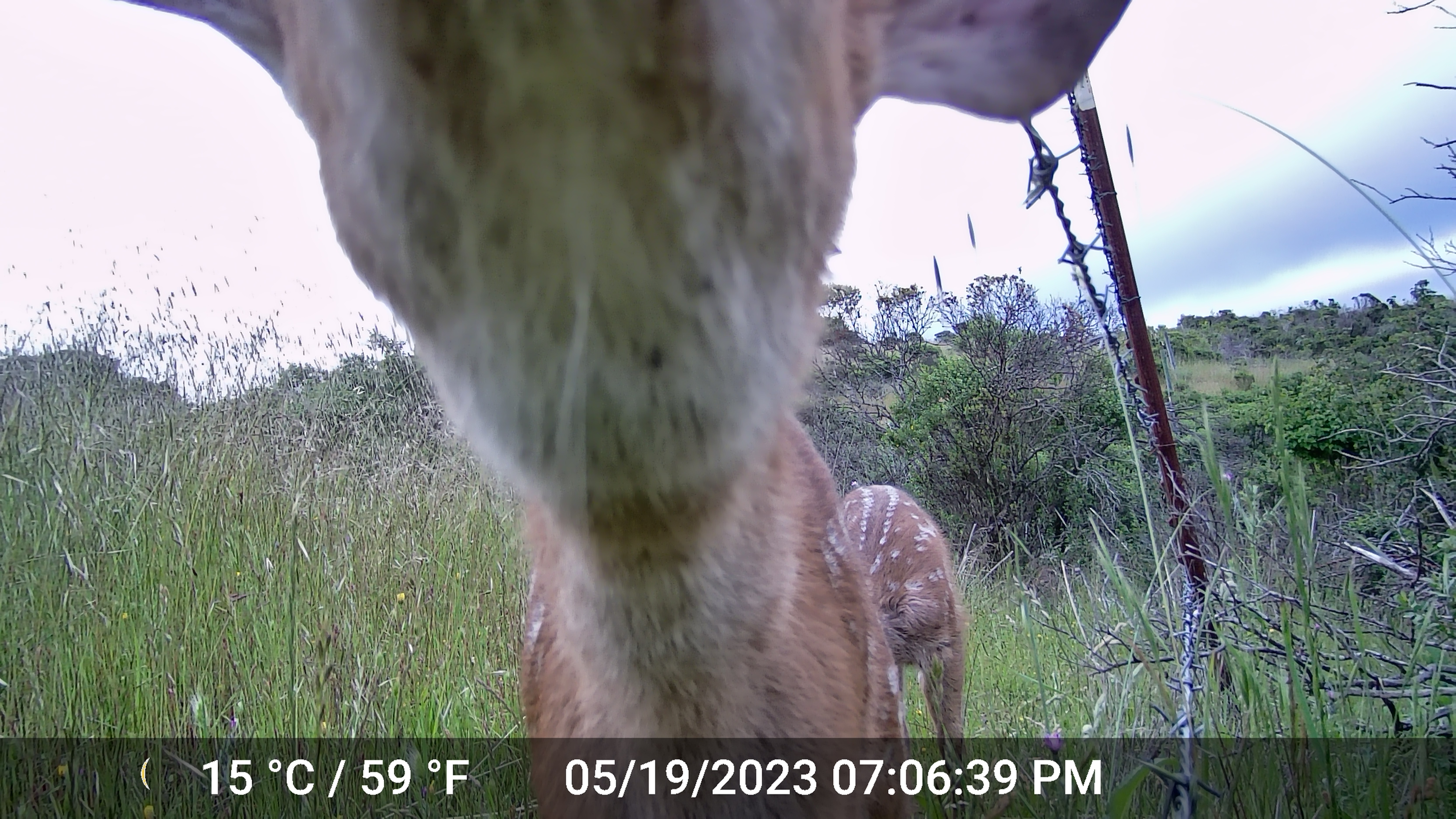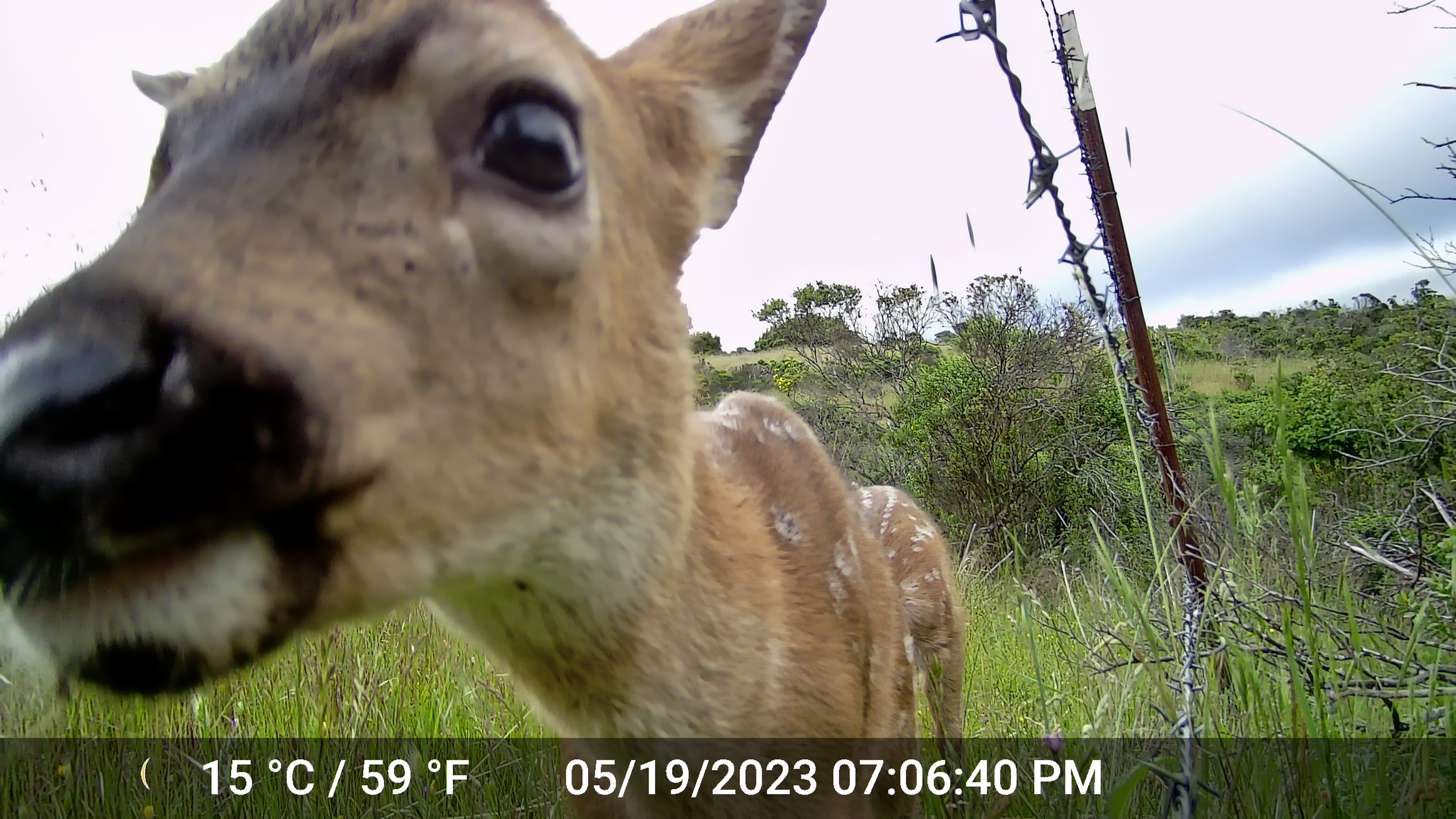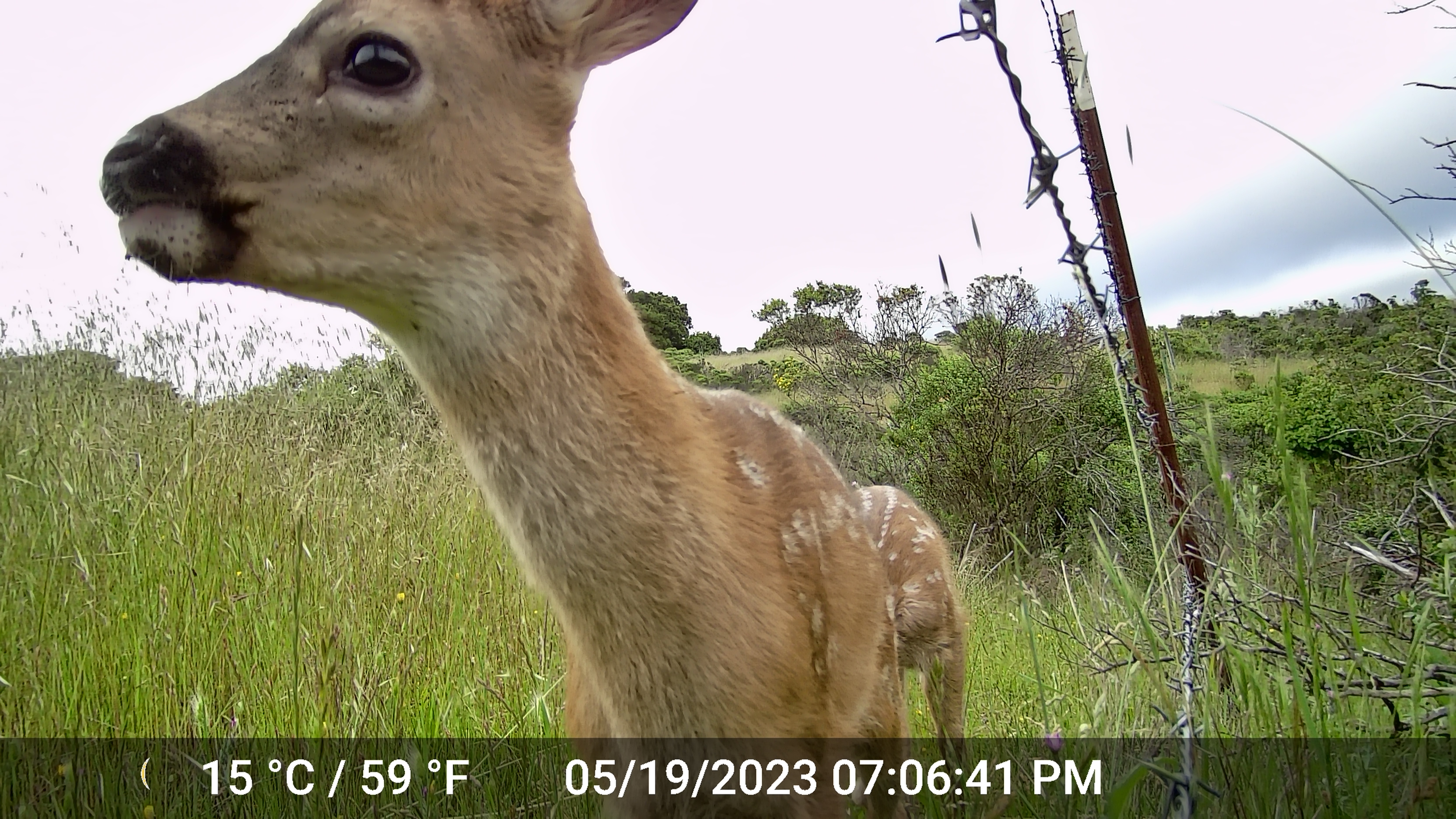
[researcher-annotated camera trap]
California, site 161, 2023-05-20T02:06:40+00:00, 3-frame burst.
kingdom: Animalia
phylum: Chordata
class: Mammalia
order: Artiodactyla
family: Cervidae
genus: Odocoileus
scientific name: Odocoileus hemionus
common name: mule deer